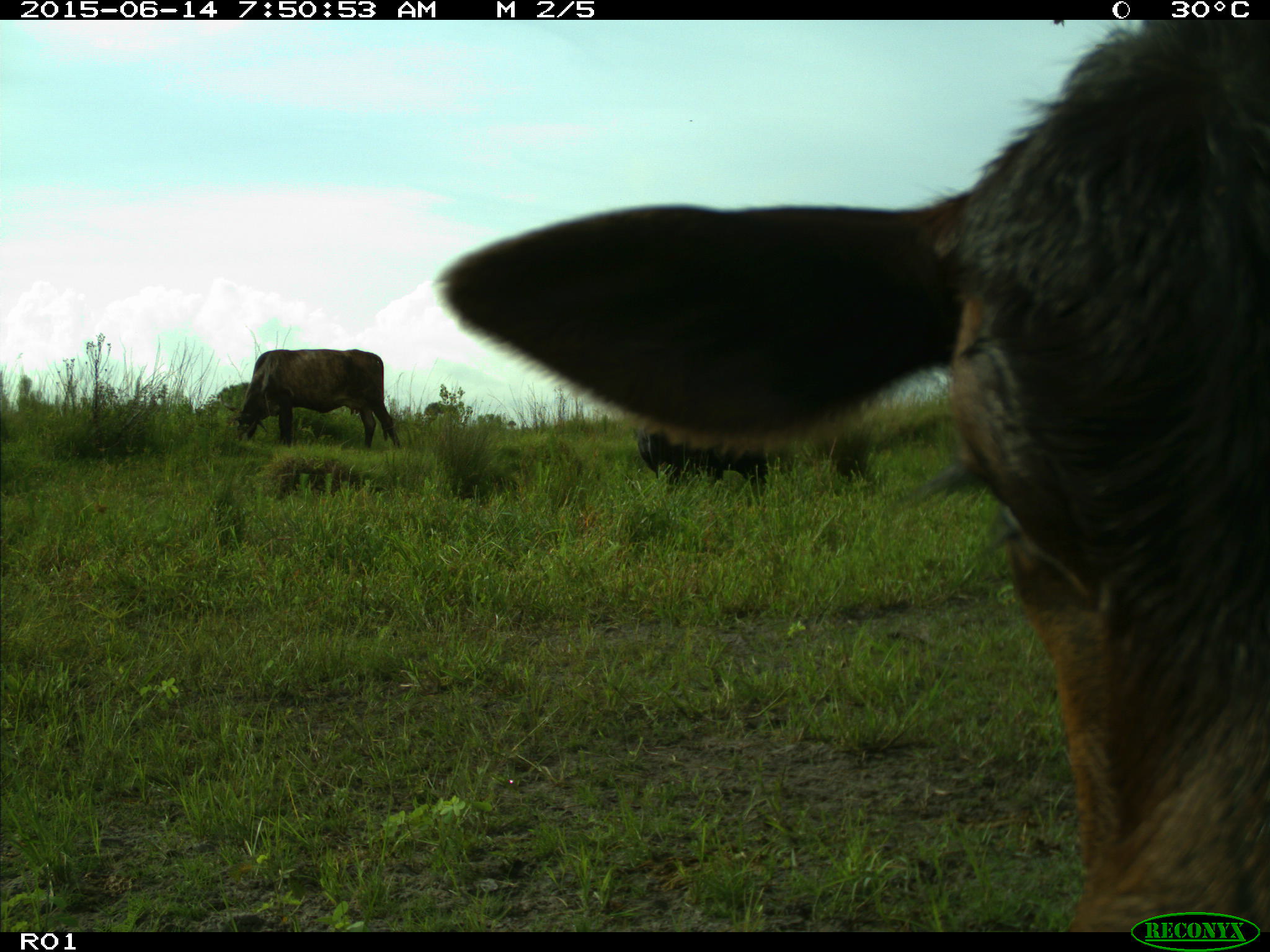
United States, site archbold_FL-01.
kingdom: Animalia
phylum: Chordata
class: Mammalia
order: Artiodactyla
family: Bovidae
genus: Bos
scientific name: Bos taurus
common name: domestic cow